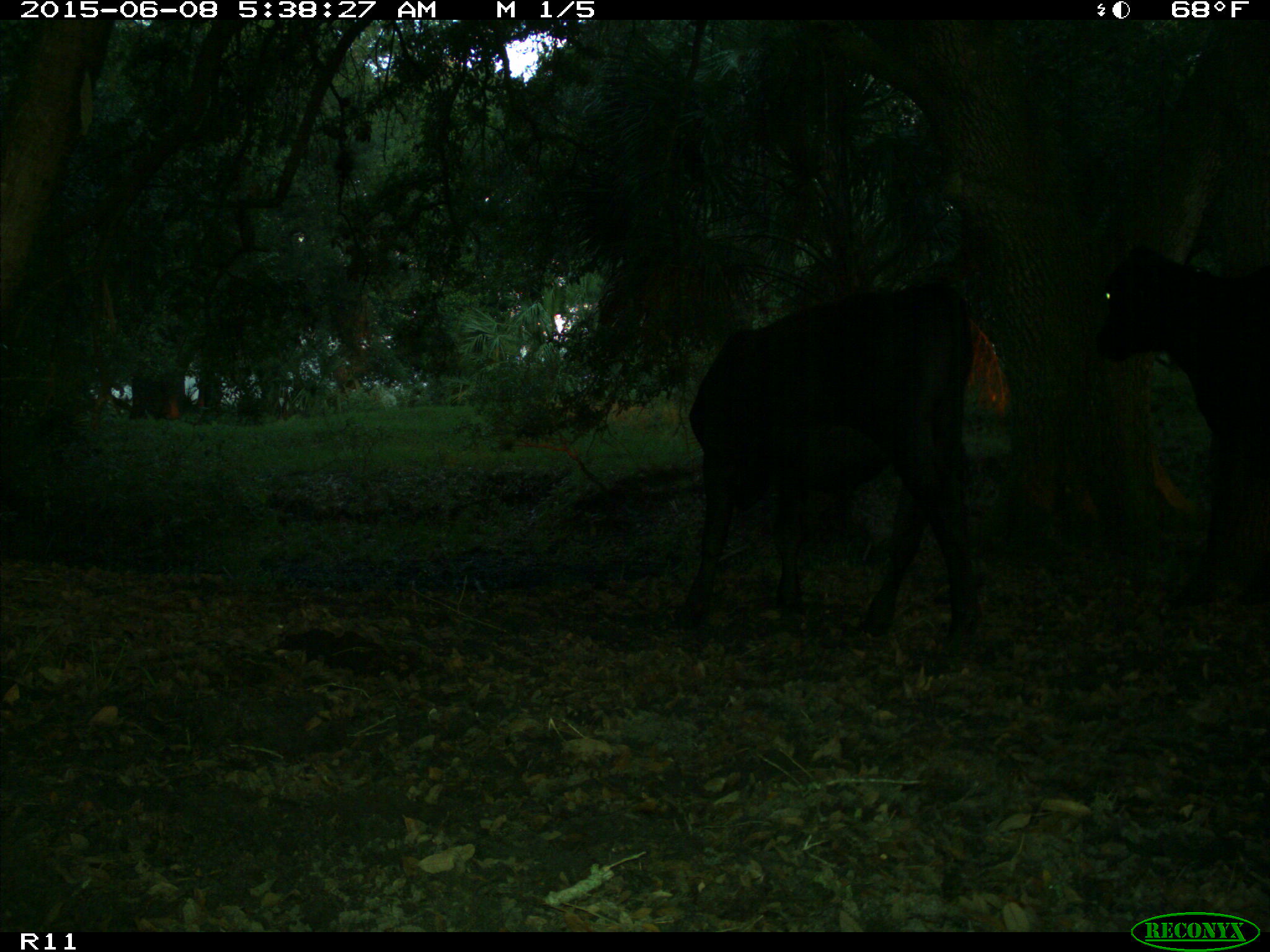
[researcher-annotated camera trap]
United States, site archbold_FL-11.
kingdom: Animalia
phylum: Chordata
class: Mammalia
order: Artiodactyla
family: Bovidae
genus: Bos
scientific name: Bos taurus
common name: domestic cow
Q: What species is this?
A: Bos taurus (domestic cow).